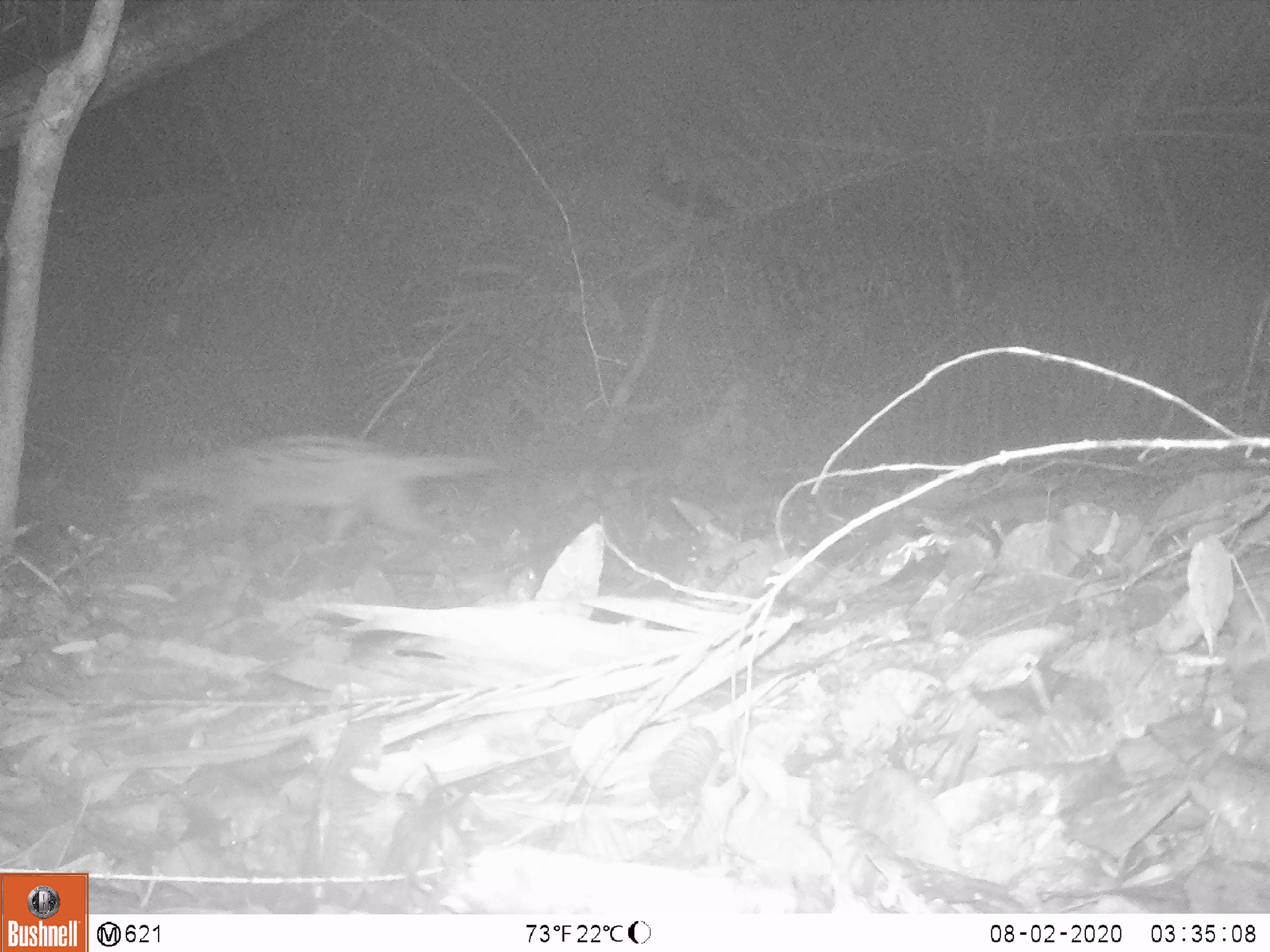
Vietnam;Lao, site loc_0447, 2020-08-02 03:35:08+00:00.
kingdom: Animalia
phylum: Chordata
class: Mammalia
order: Carnivora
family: Viverridae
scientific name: Paradoxurinae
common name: palm civet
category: unidentified palm civet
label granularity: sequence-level